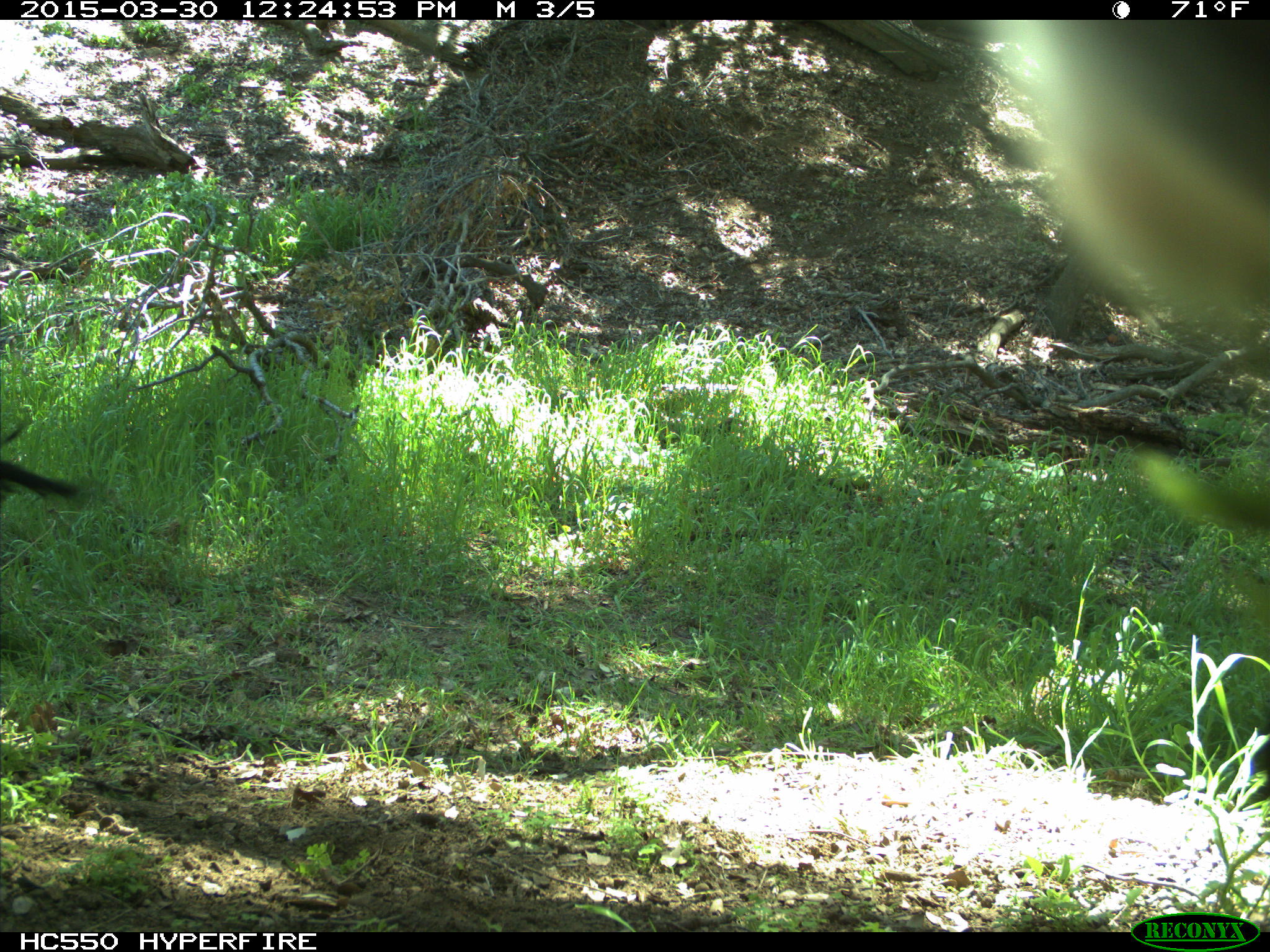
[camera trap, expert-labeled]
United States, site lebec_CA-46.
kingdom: Animalia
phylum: Chordata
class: Mammalia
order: Artiodactyla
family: Bovidae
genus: Bos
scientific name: Bos taurus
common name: domestic cow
Bos taurus (domestic cow).